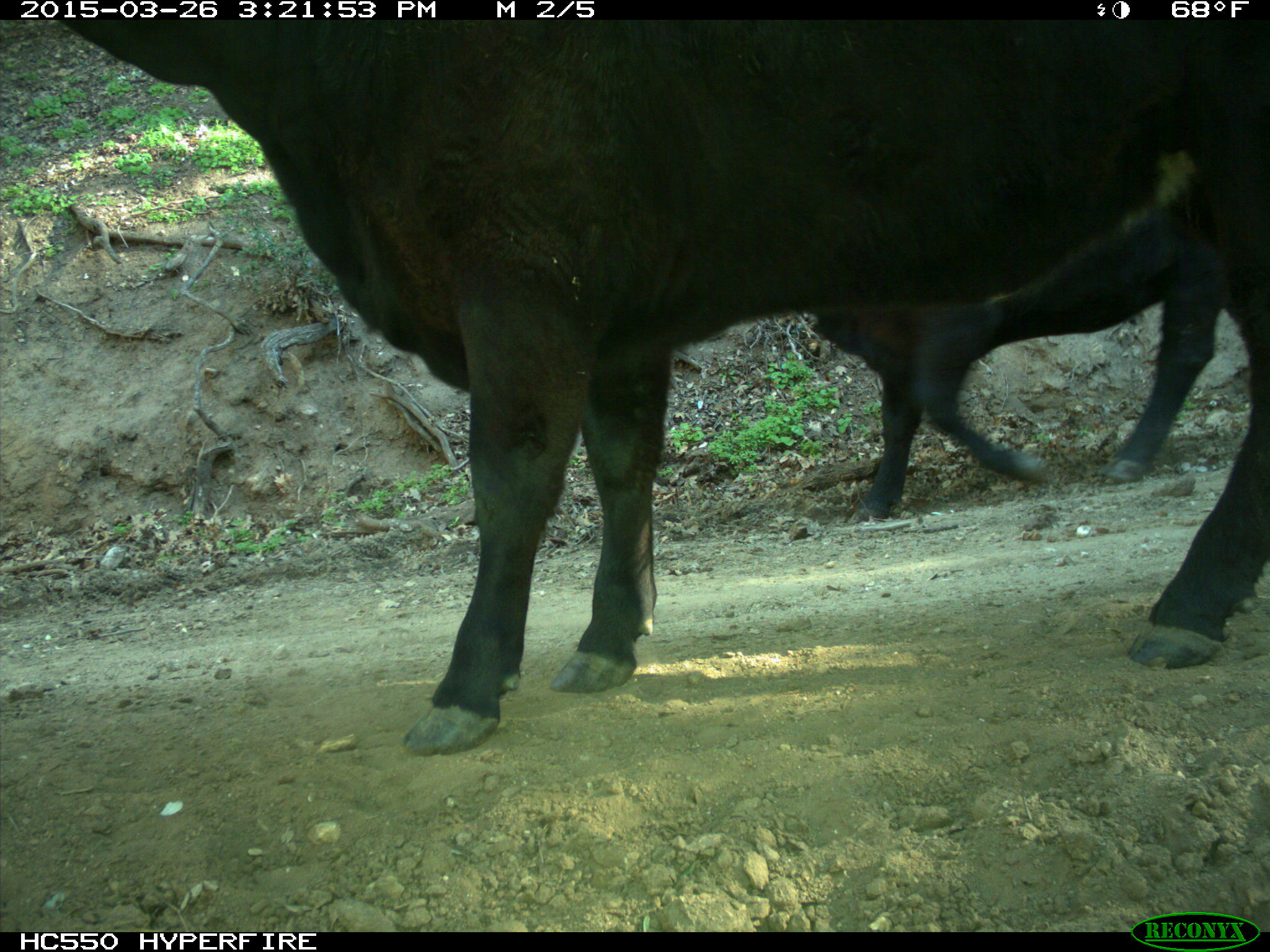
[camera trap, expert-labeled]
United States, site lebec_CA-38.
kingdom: Animalia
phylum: Chordata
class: Mammalia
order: Artiodactyla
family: Bovidae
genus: Bos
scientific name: Bos taurus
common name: domestic cow